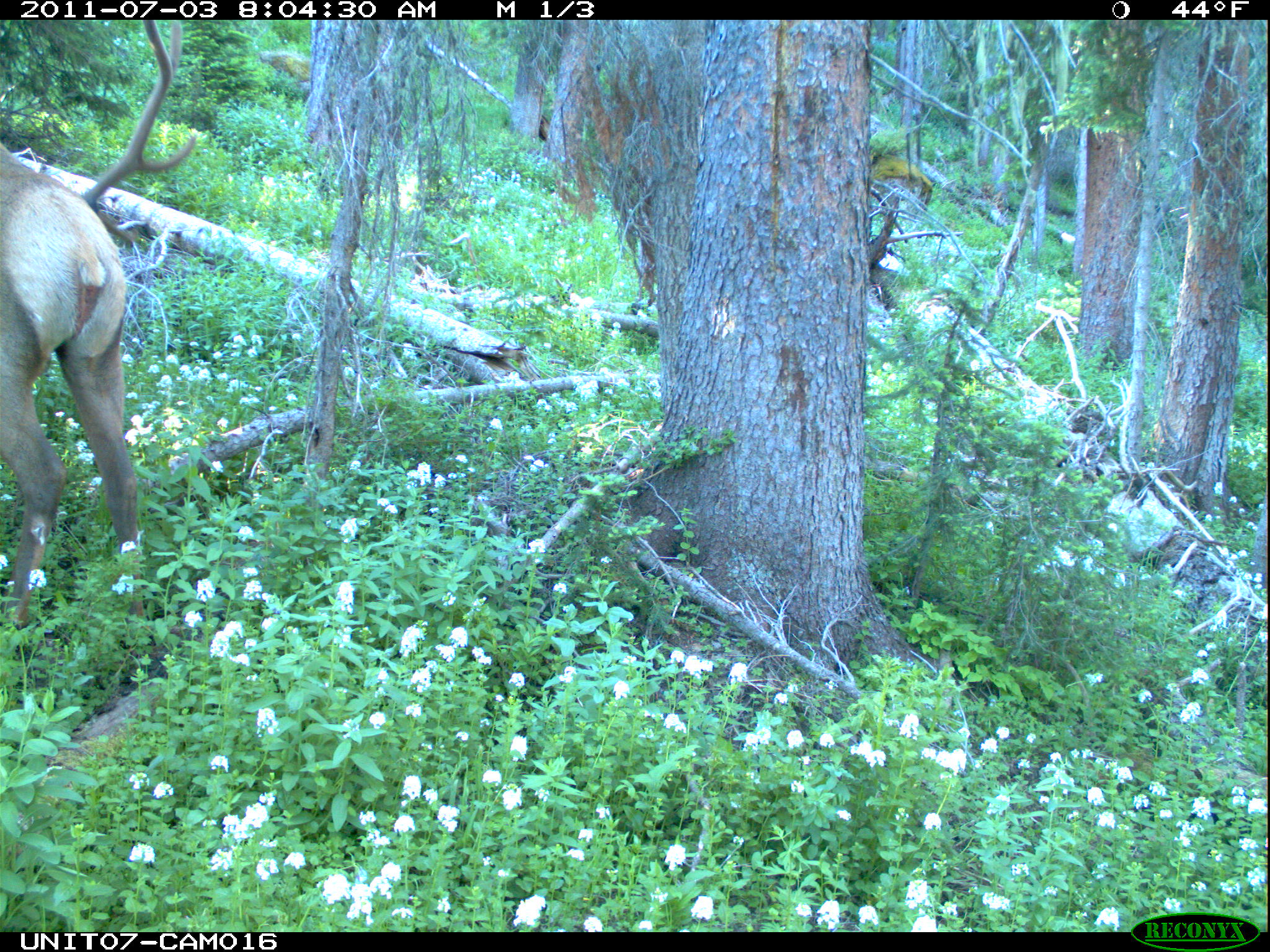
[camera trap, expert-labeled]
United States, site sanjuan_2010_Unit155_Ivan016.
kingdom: Animalia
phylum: Chordata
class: Mammalia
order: Artiodactyla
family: Cervidae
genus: Cervus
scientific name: Cervus elaphus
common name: red deer